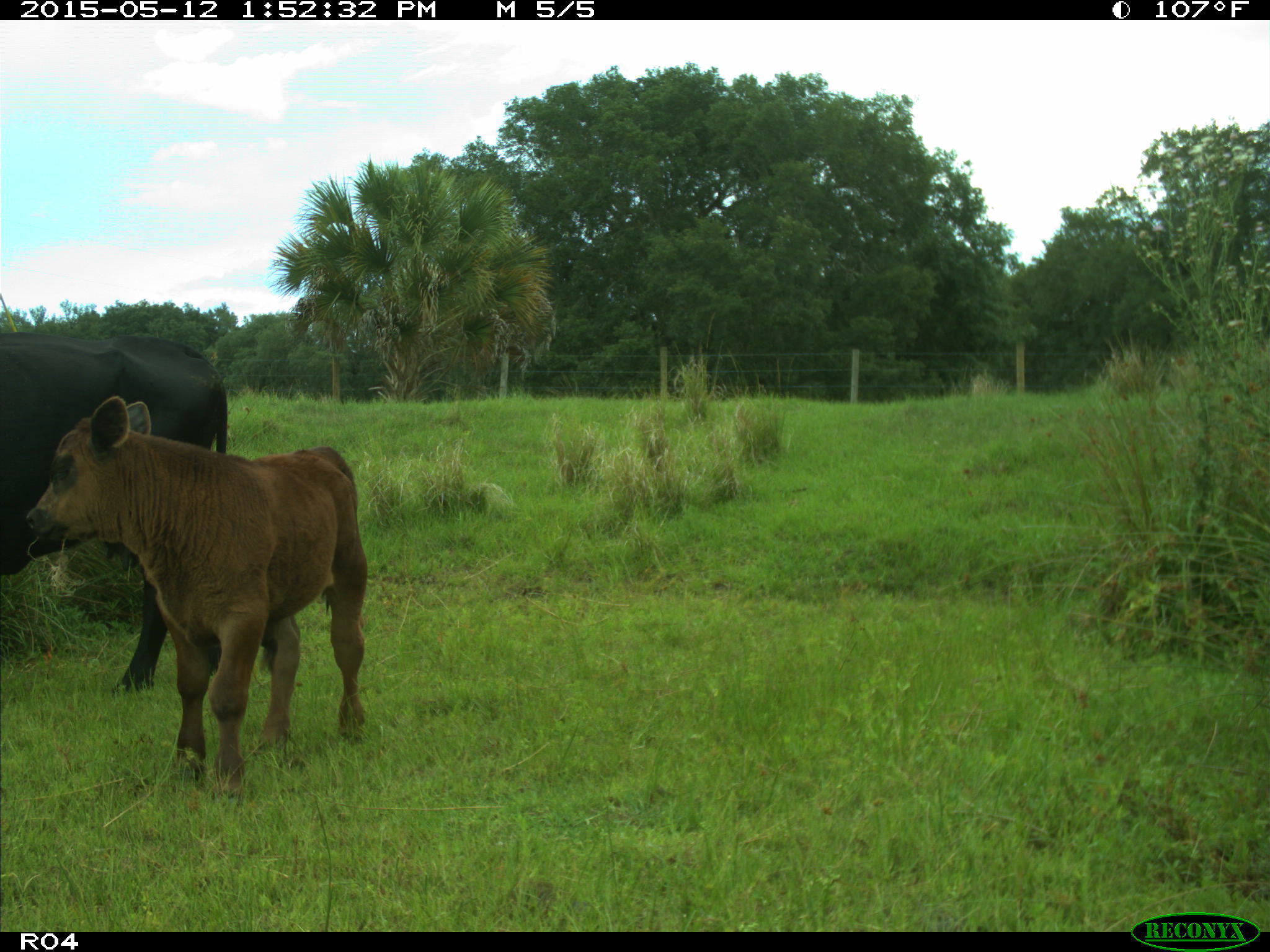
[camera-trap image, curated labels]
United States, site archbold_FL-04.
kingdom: Animalia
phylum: Chordata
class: Mammalia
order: Artiodactyla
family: Bovidae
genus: Bos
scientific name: Bos taurus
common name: domestic cow